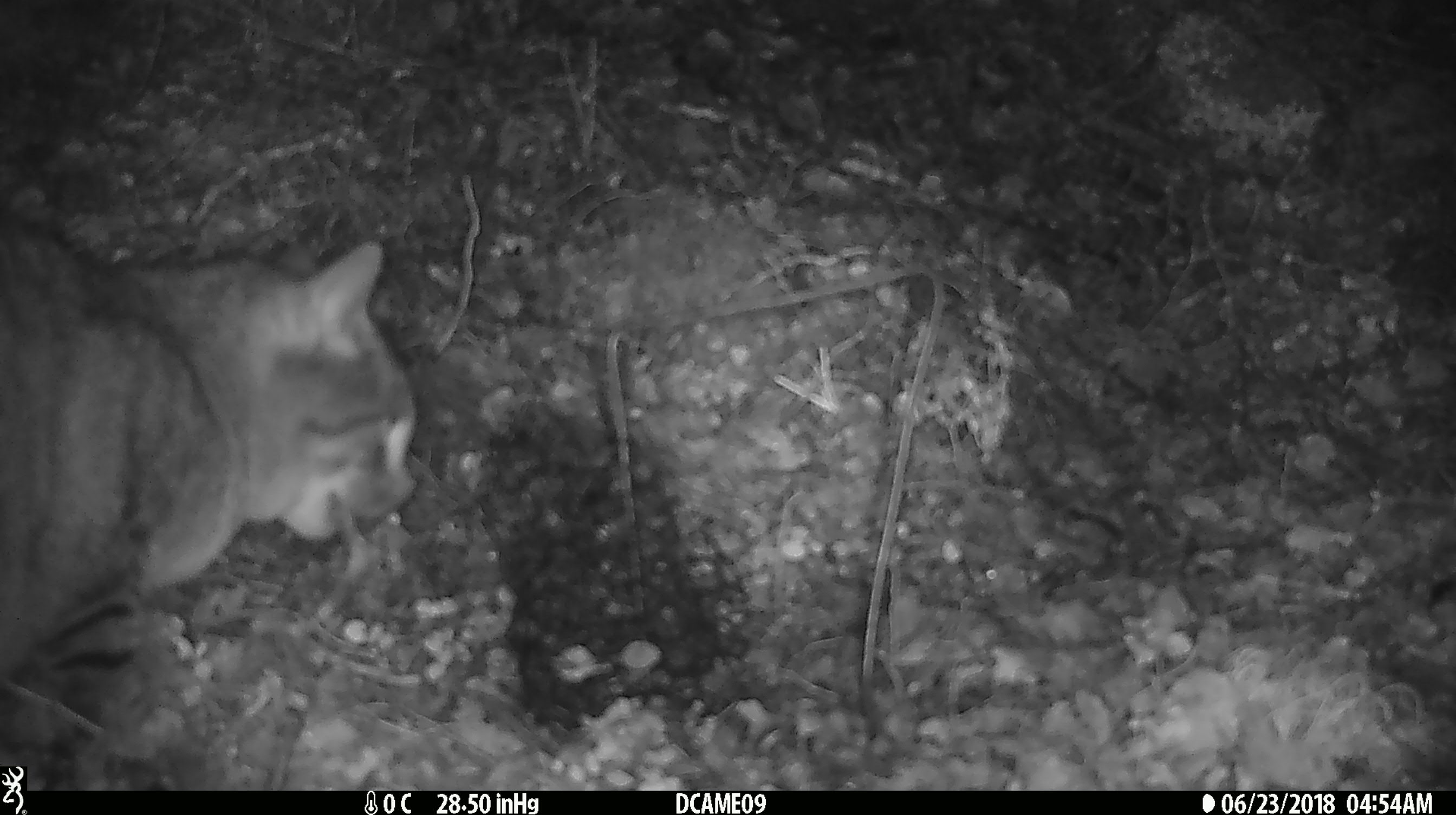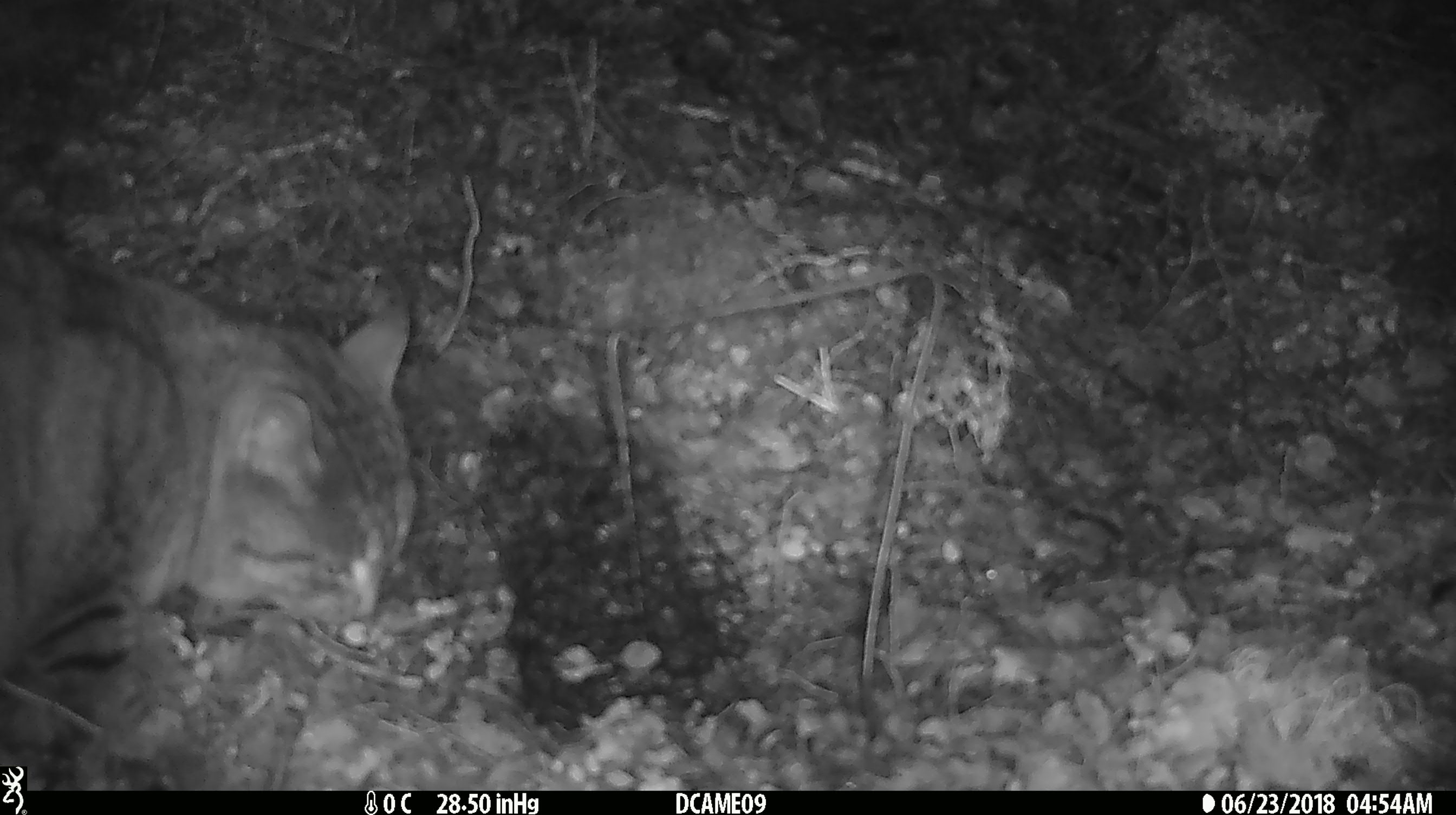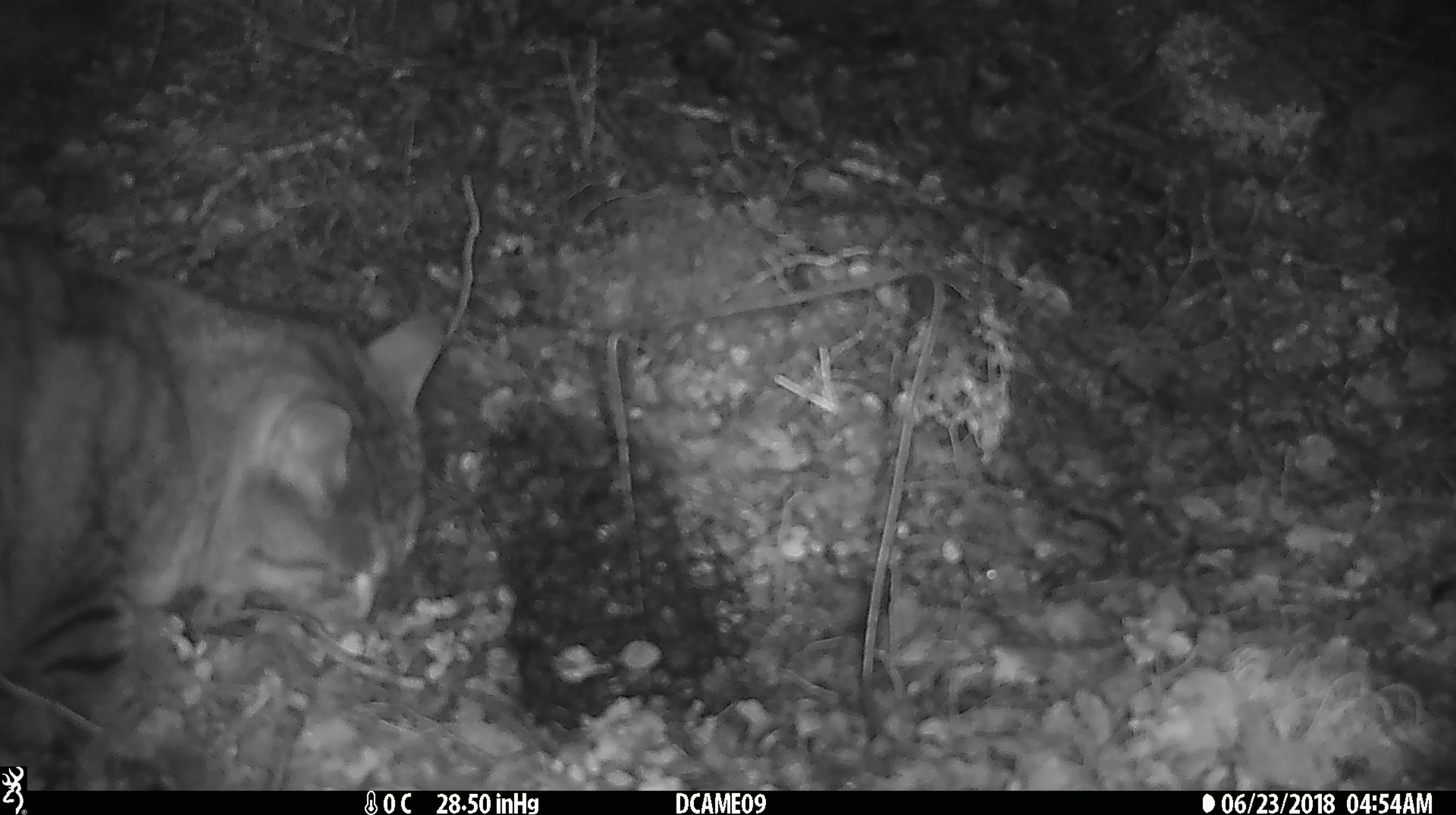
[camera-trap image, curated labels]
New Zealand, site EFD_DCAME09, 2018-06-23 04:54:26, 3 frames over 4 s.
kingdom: Animalia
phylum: Chordata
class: Mammalia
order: Carnivora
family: Felidae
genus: Felis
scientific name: Felis catus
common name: domestic cat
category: cat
Cat (domestic cat) (Felis catus).